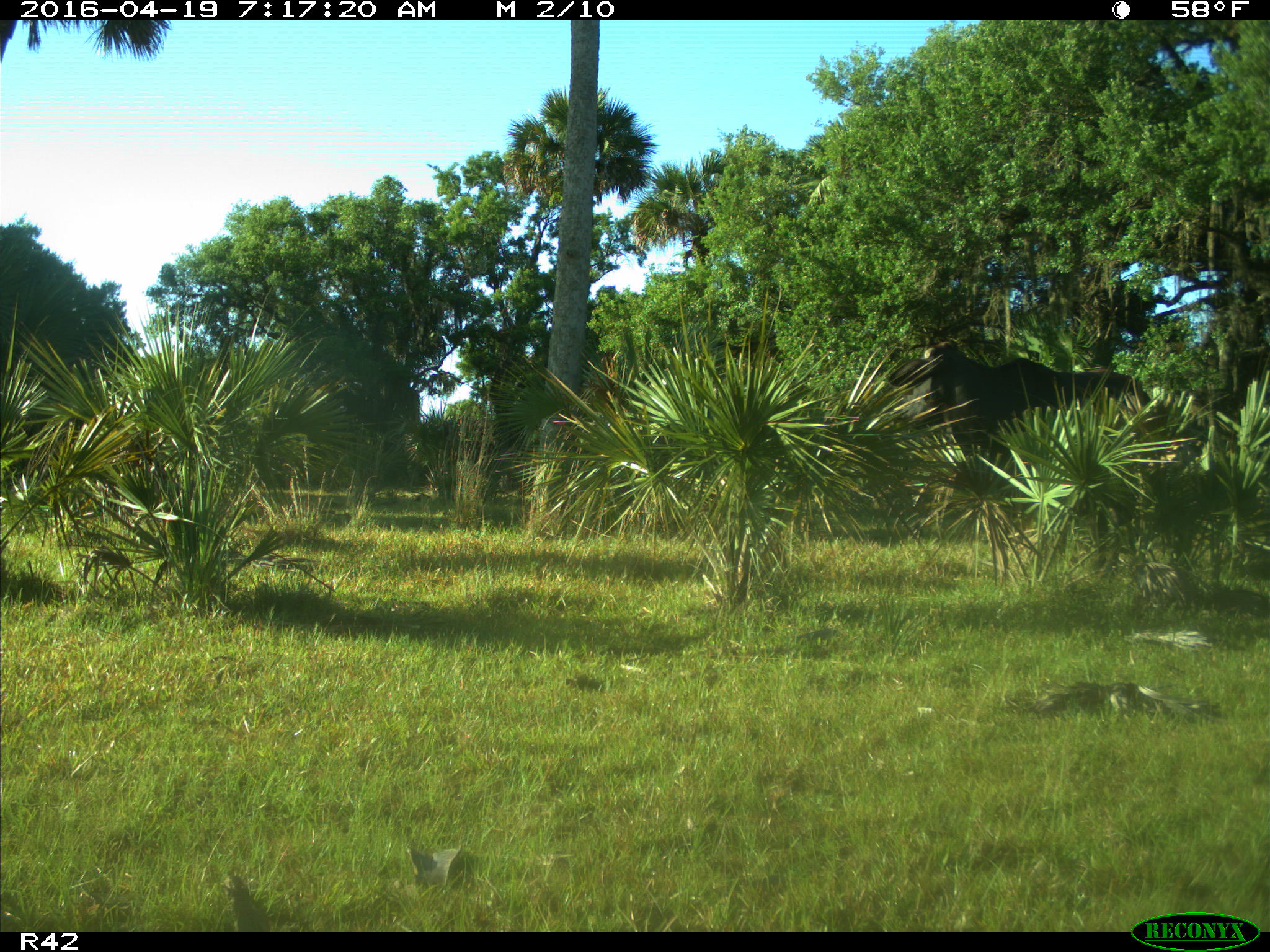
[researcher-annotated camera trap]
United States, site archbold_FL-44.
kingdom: Animalia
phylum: Chordata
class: Mammalia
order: Artiodactyla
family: Bovidae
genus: Bos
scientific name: Bos taurus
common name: domestic cow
Bos taurus (domestic cow).